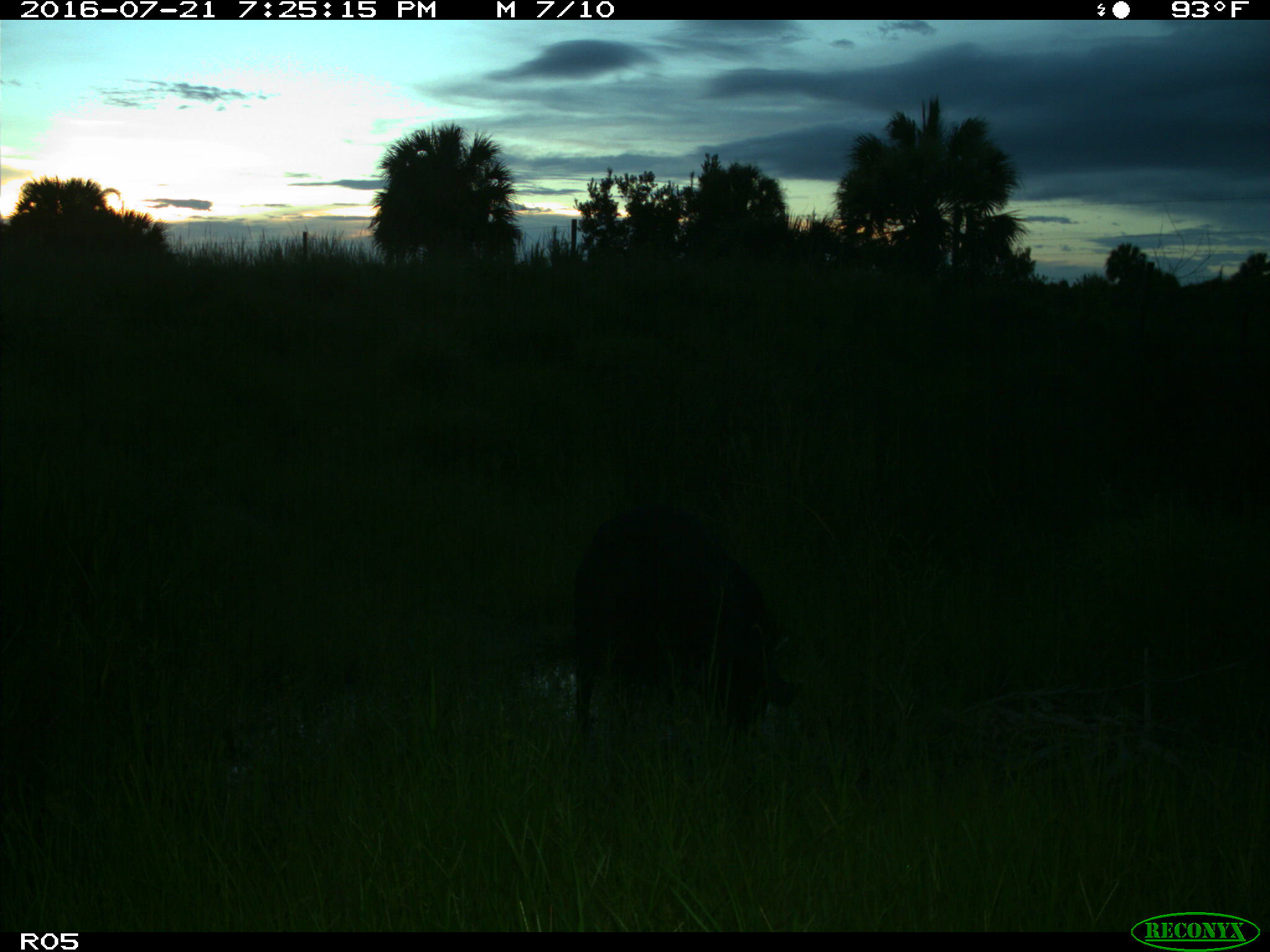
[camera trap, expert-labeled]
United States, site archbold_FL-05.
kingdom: Animalia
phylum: Chordata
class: Mammalia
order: Artiodactyla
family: Suidae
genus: Sus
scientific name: Sus scrofa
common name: wild boar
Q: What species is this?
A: Sus scrofa (wild boar).